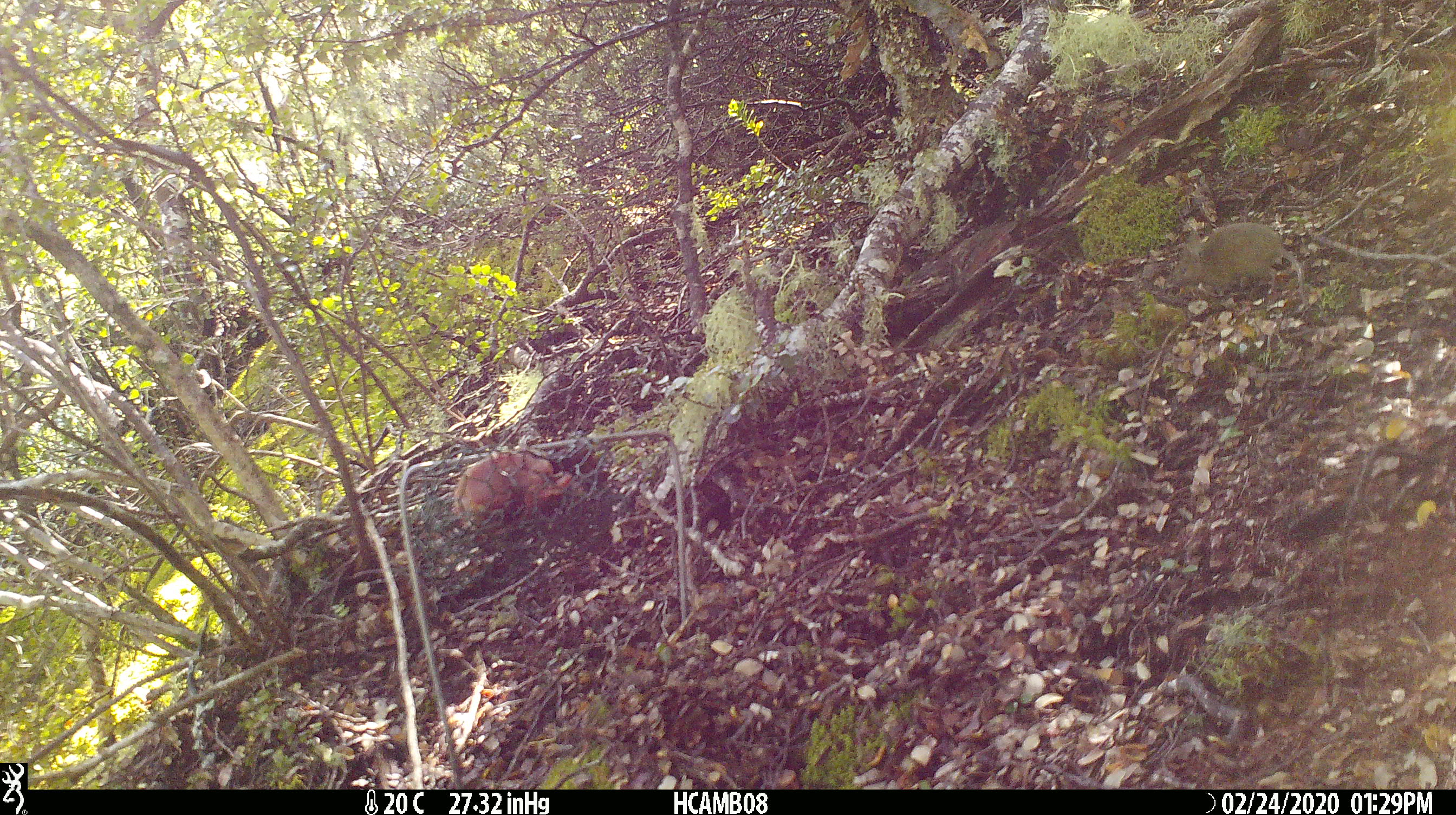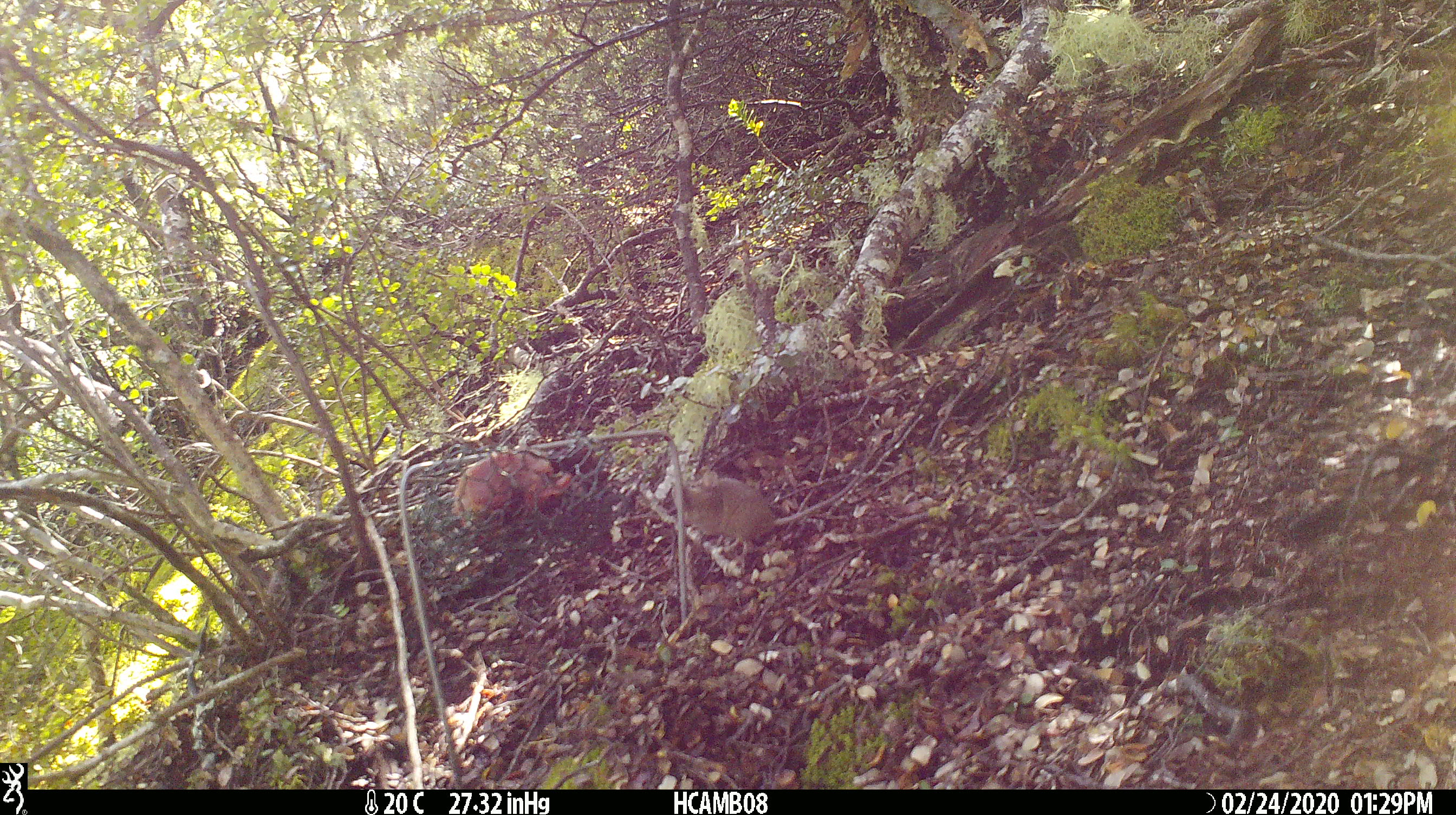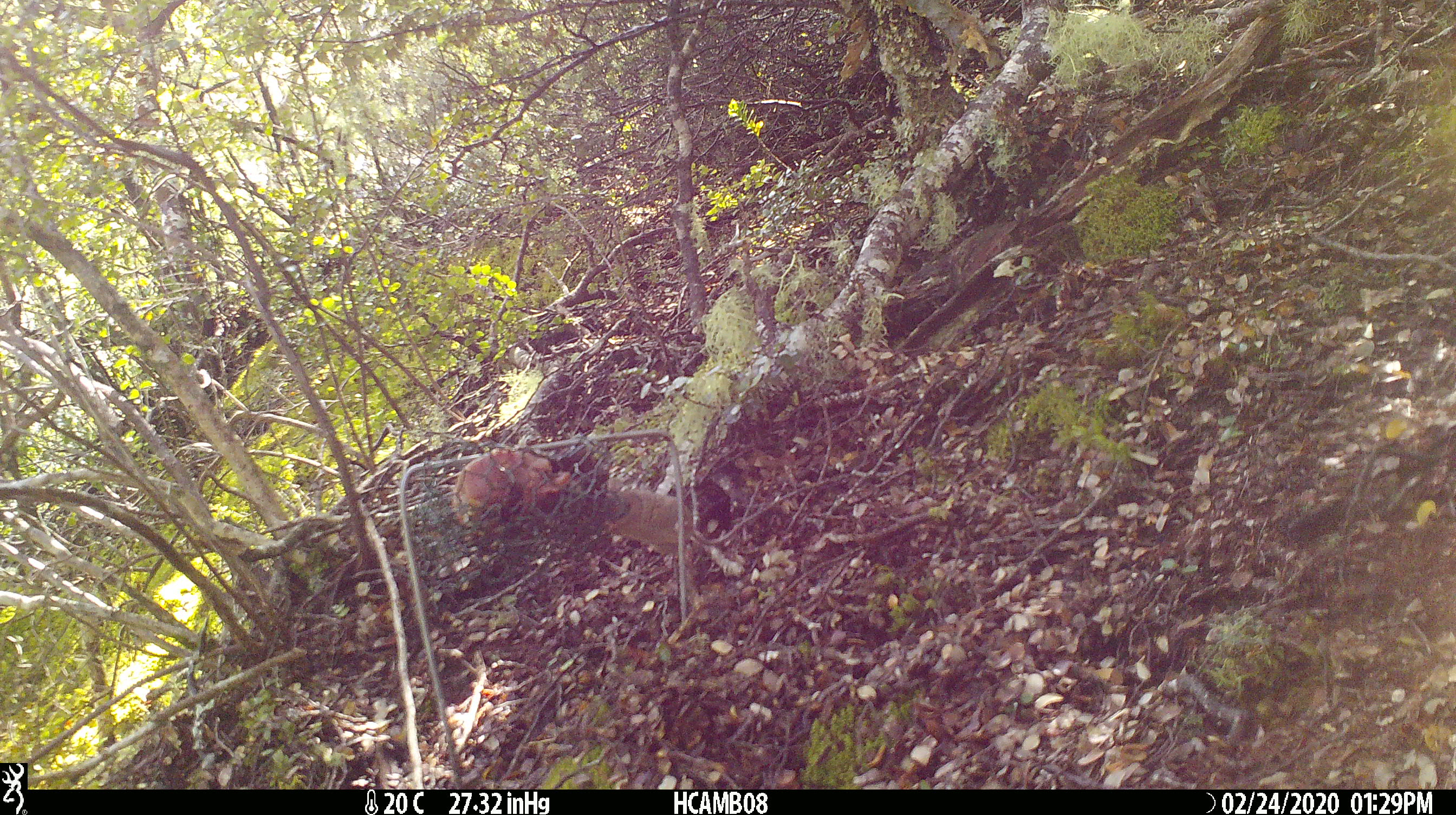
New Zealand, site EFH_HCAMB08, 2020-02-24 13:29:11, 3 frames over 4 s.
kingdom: Animalia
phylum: Chordata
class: Mammalia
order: Rodentia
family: Muridae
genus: Mus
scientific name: Mus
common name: mouse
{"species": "mouse (Mus)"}